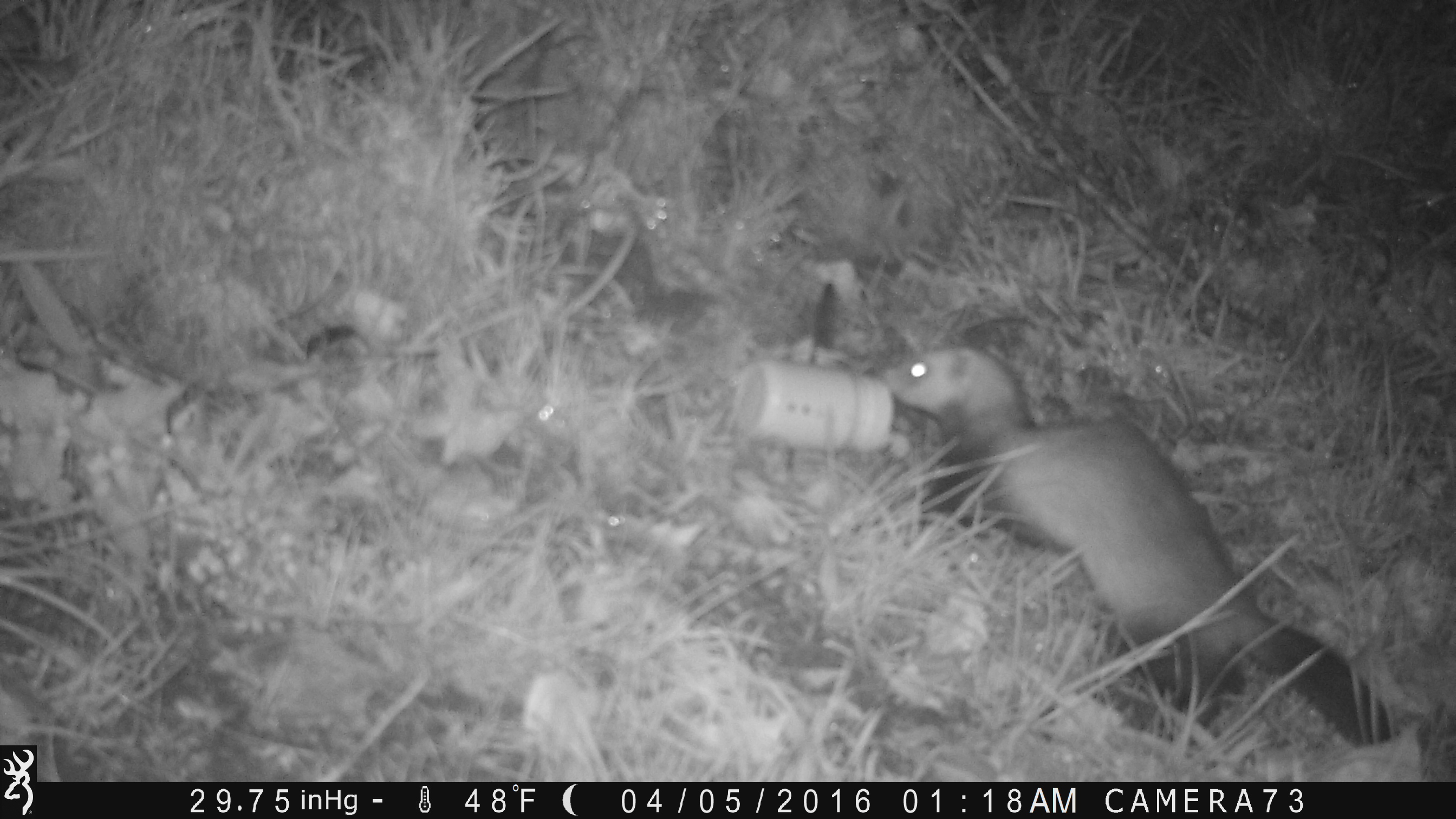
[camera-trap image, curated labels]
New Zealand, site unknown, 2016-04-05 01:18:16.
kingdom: Animalia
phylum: Chordata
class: Mammalia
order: Carnivora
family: Mustelidae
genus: Mustela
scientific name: Mustela furo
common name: ferret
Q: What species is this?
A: Ferret (Mustela furo).